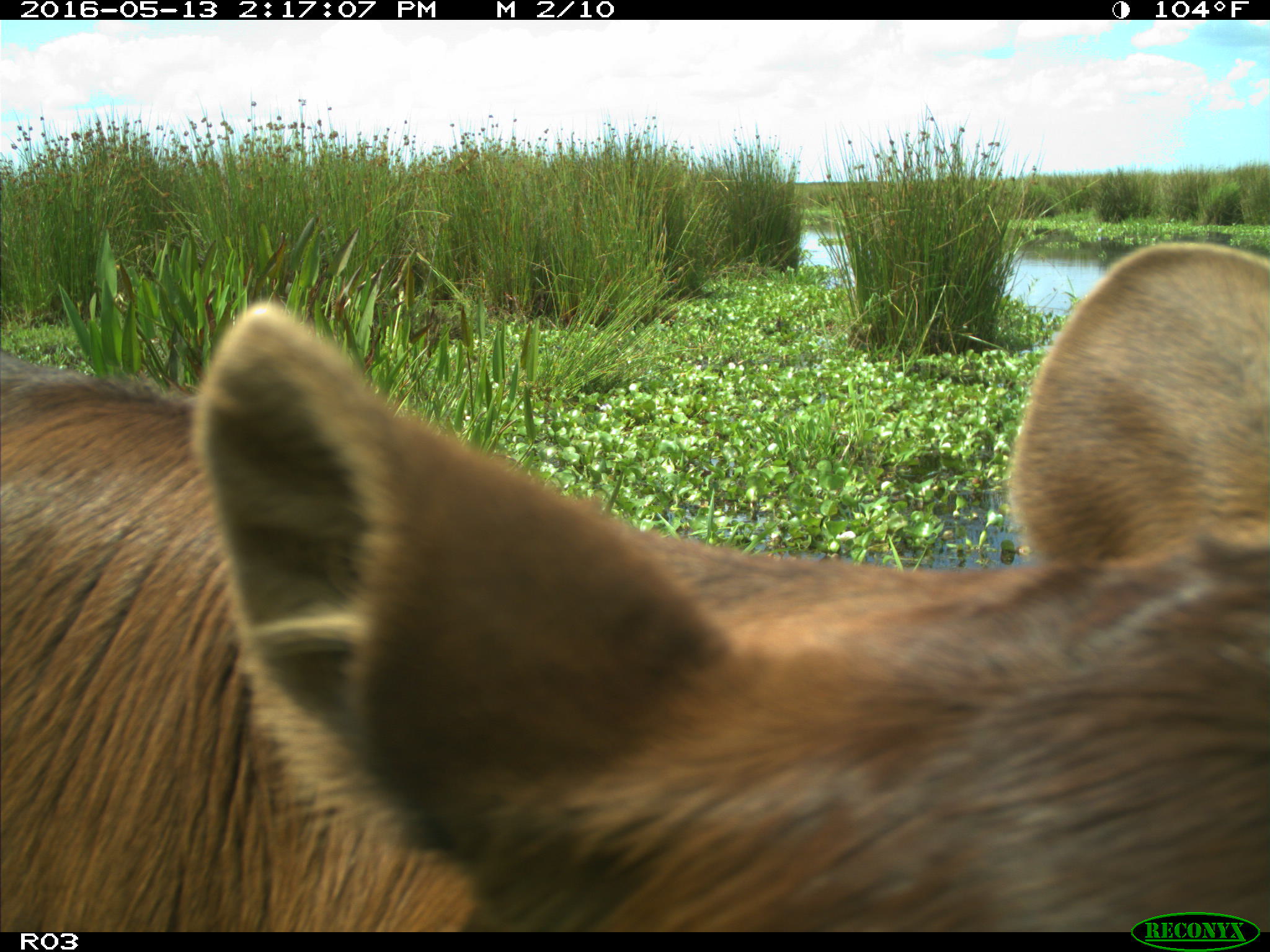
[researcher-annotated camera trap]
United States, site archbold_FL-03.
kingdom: Animalia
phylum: Chordata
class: Mammalia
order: Artiodactyla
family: Bovidae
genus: Bos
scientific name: Bos taurus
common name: domestic cow